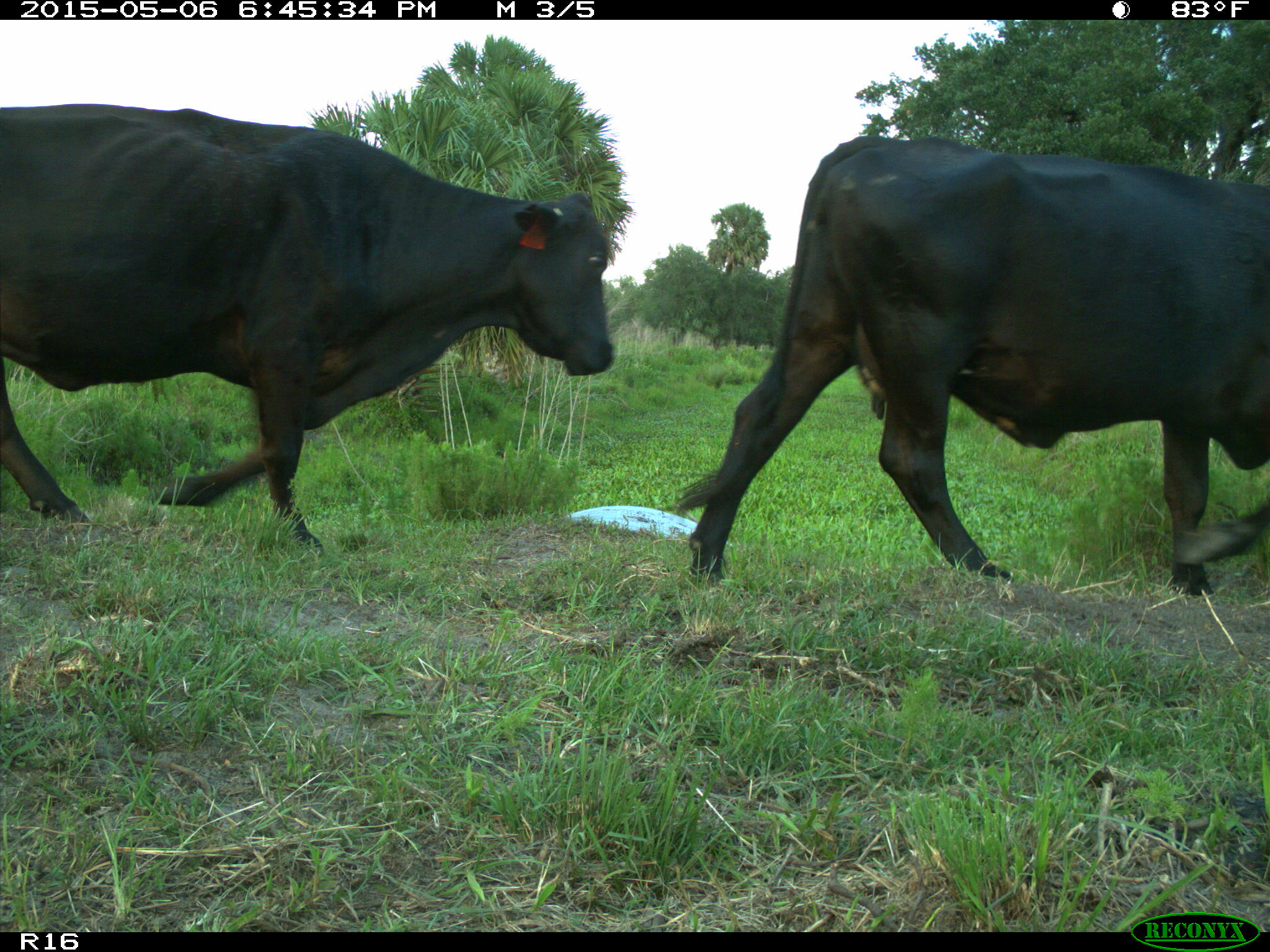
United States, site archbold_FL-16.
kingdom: Animalia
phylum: Chordata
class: Mammalia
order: Artiodactyla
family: Bovidae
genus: Bos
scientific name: Bos taurus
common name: domestic cow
Bos taurus (domestic cow).